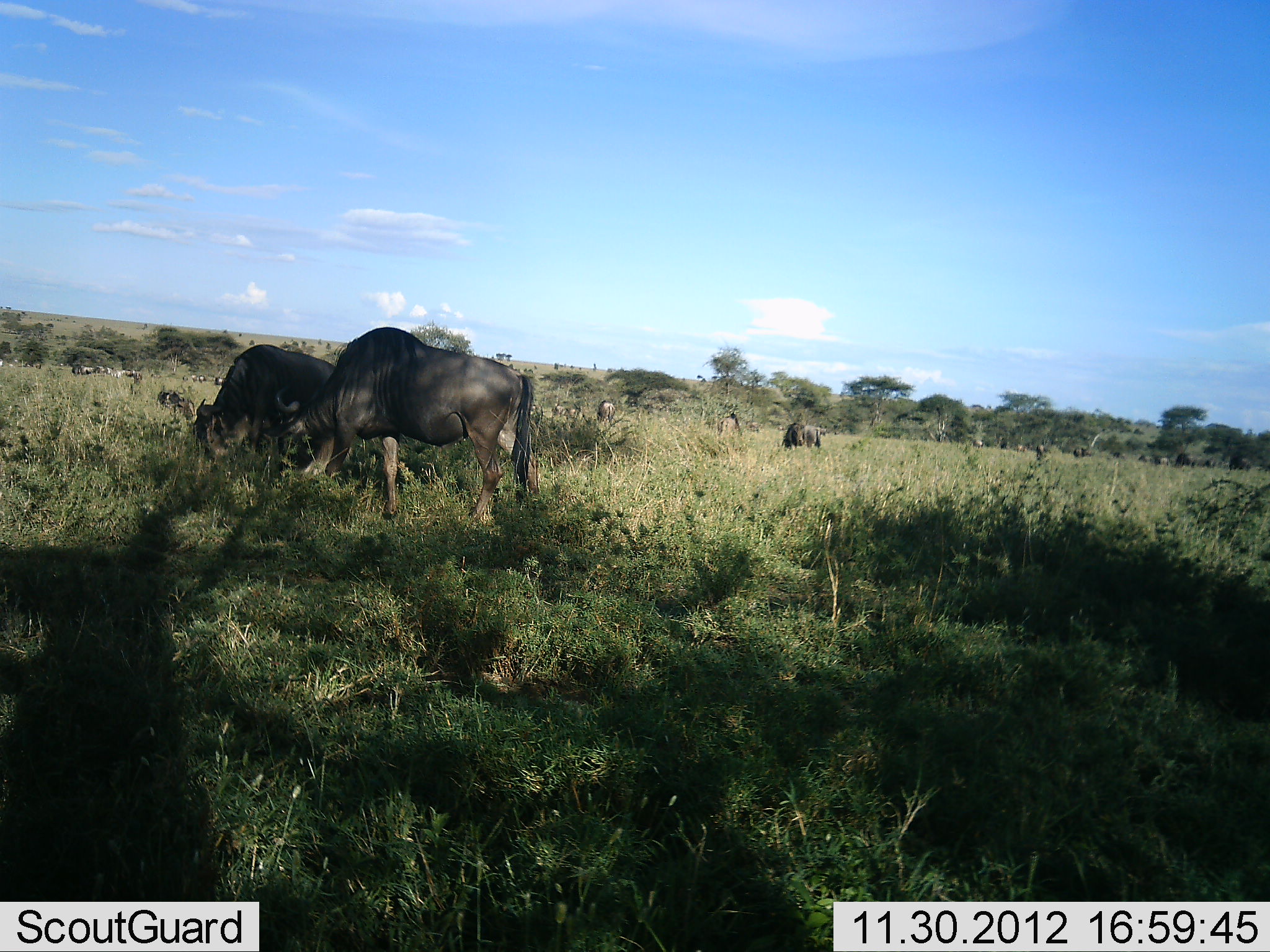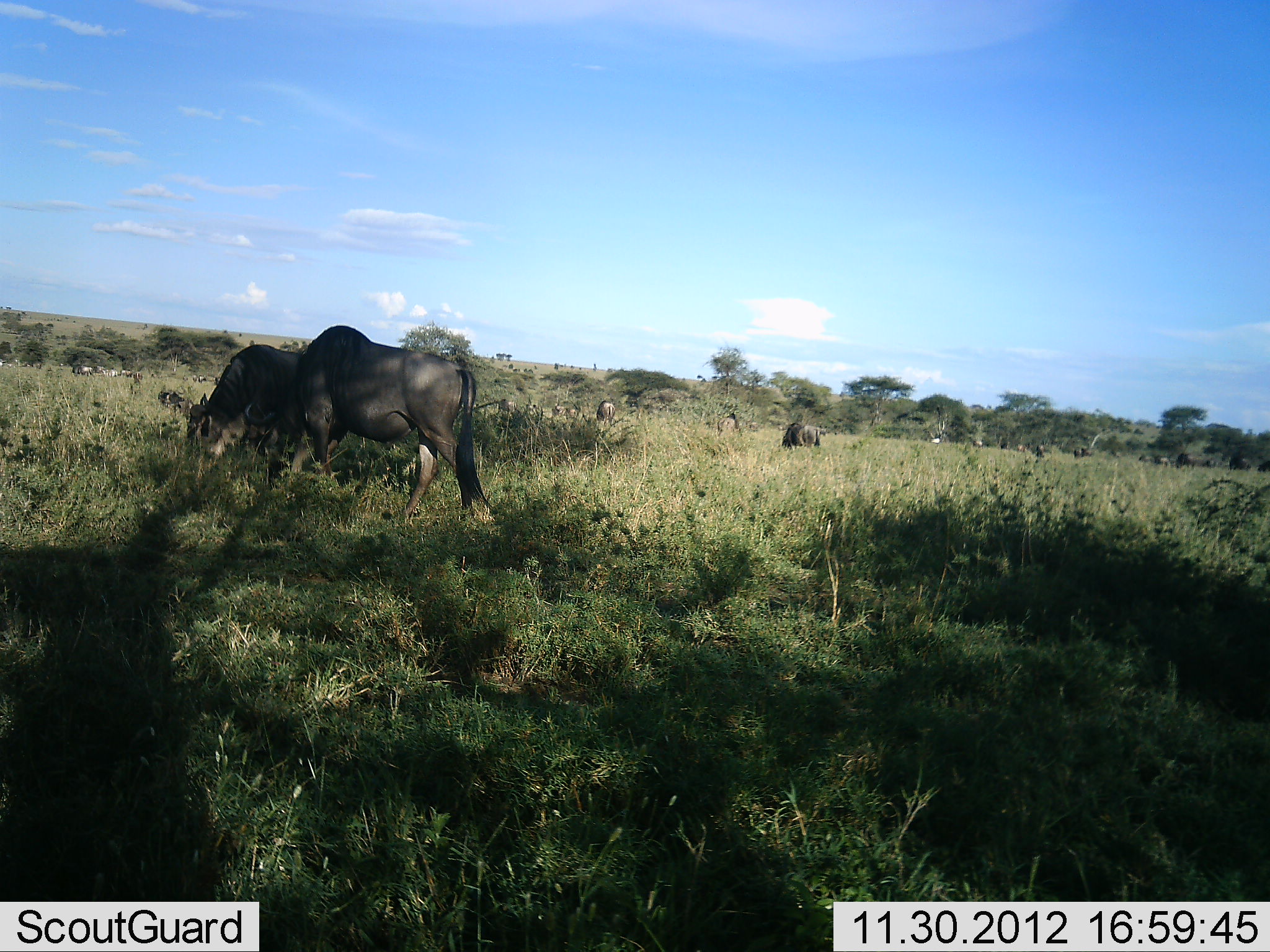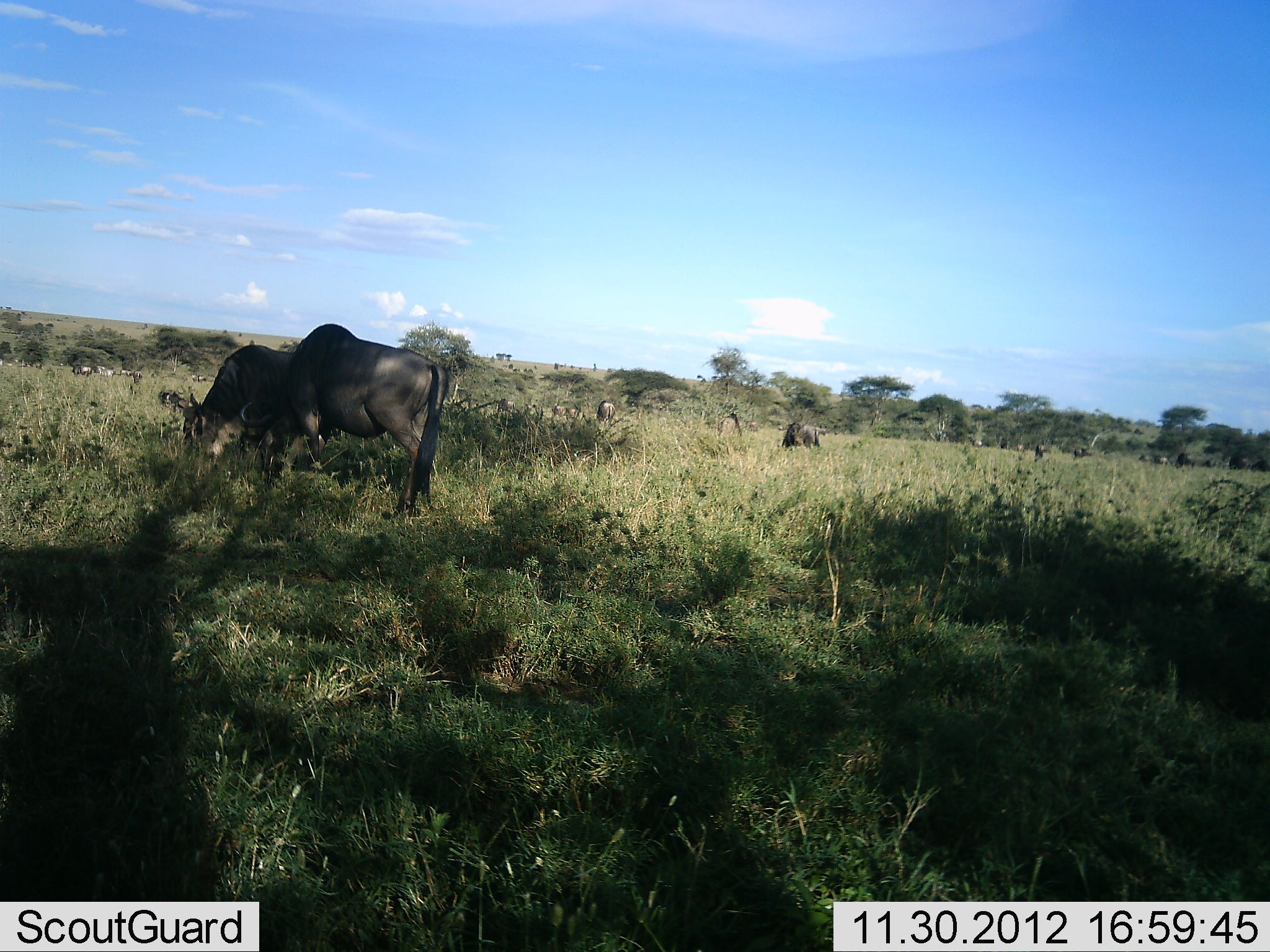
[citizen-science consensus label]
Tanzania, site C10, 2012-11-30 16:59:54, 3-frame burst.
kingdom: Animalia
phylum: Chordata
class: Mammalia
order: Artiodactyla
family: Bovidae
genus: Connochaetes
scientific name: Connochaetes taurinus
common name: blue wildebeest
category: wildebeest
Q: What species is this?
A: Wildebeest (blue wildebeest) (Connochaetes taurinus).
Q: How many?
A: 11-50.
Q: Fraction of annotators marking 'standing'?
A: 45%.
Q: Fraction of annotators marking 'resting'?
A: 0%.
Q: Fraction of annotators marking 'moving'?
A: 45%.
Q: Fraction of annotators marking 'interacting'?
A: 9%.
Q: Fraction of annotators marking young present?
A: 0%.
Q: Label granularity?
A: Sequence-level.